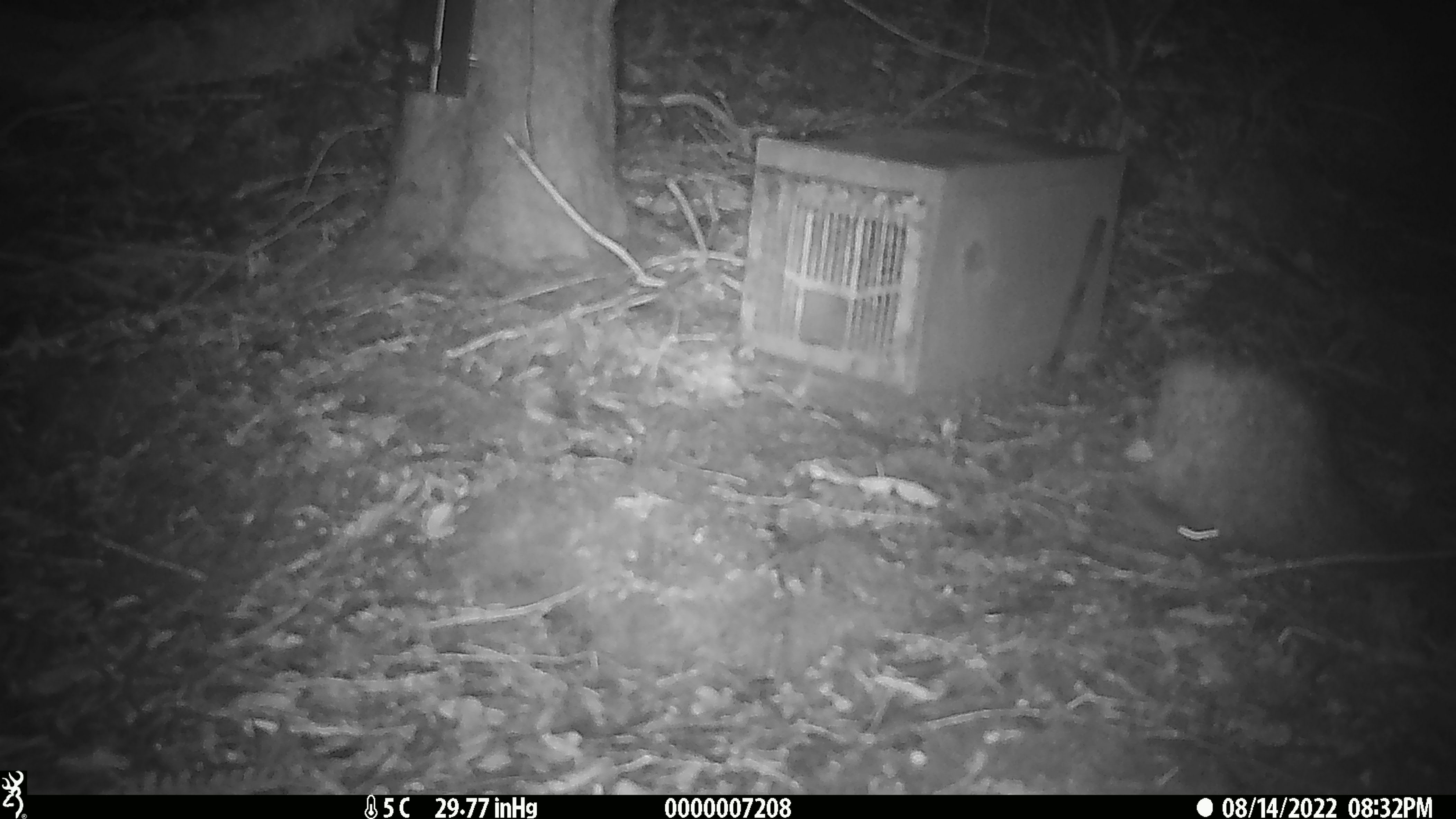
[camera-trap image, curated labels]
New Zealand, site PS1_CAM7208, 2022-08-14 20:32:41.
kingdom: Animalia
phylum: Chordata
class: Mammalia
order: Rodentia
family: Muridae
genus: Mus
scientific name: Mus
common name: mouse